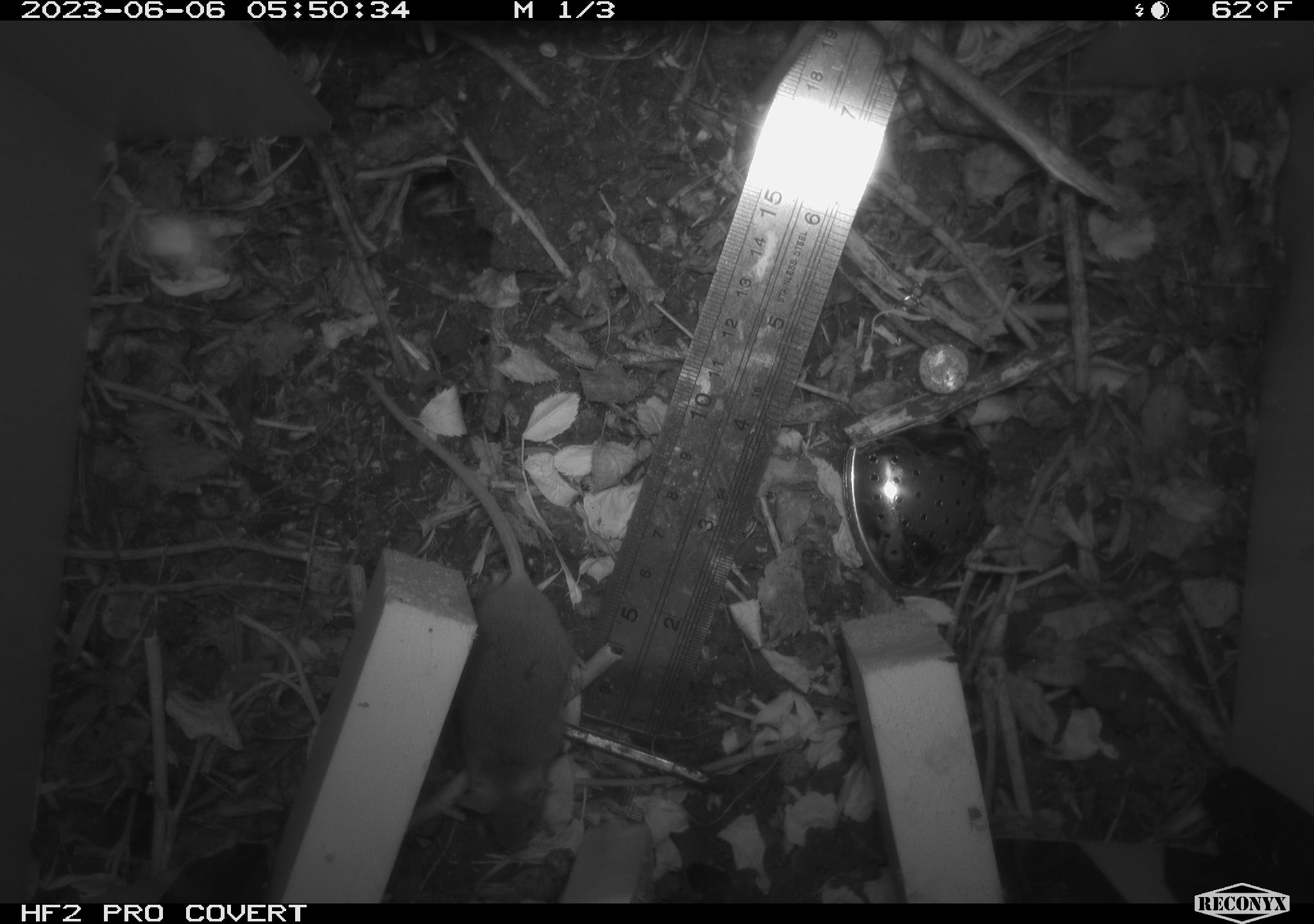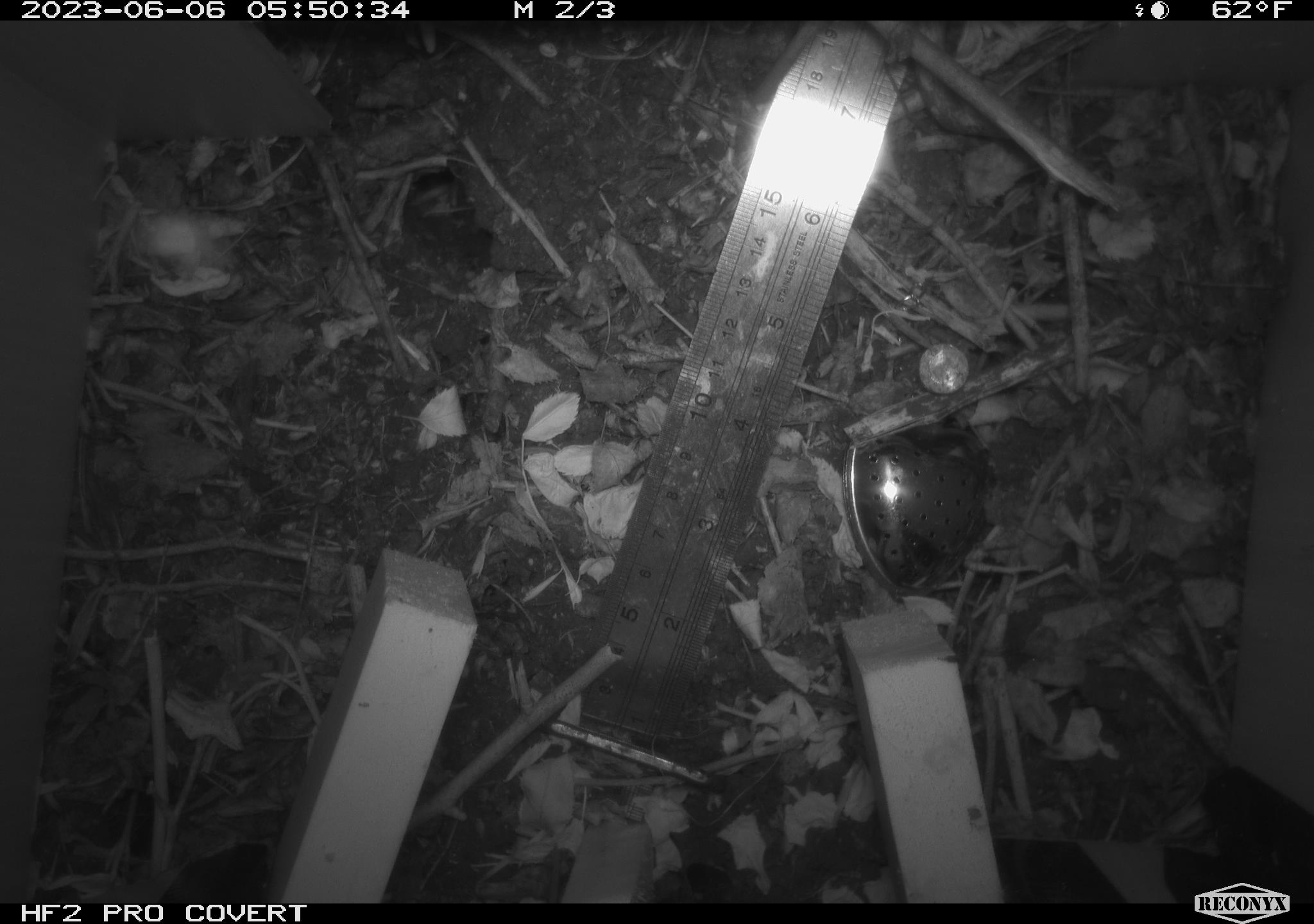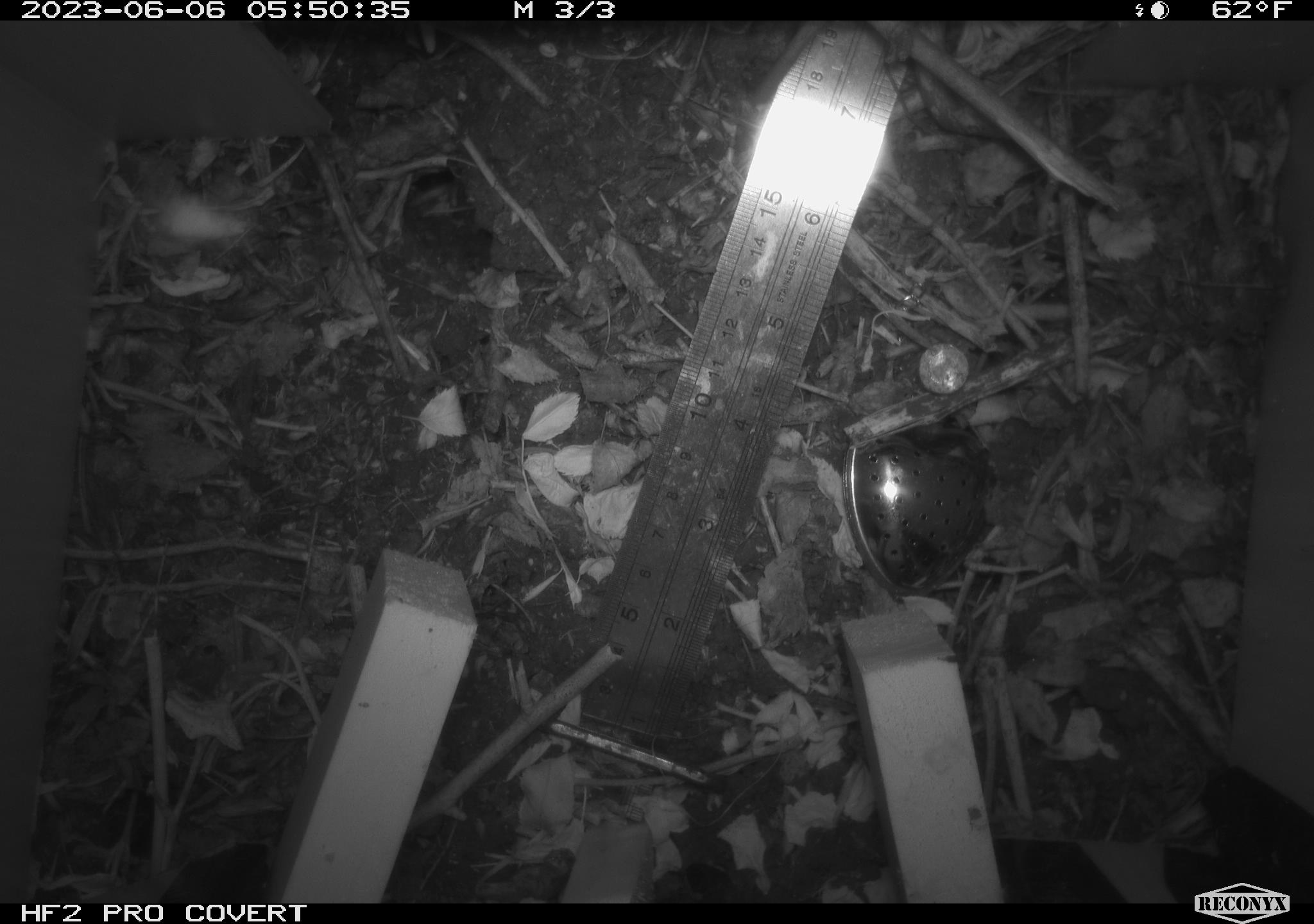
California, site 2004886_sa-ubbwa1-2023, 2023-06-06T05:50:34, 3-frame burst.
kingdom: Animalia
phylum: Chordata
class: Mammalia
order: Rodentia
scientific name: Rodentia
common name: rodent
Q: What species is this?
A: Rodent (Rodentia).